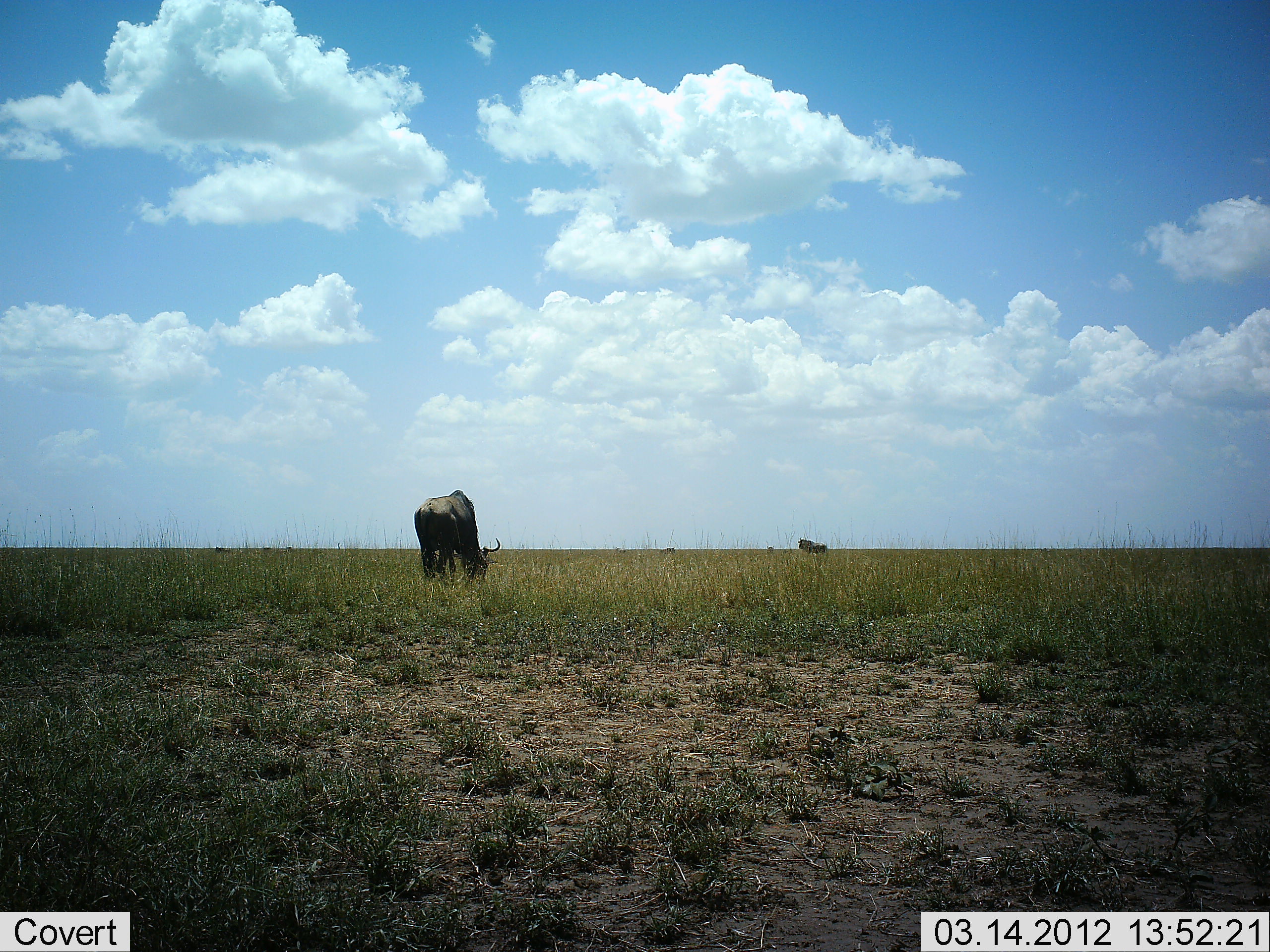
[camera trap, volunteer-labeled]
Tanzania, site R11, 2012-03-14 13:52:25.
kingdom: Animalia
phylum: Chordata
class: Mammalia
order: Artiodactyla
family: Bovidae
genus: Connochaetes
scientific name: Connochaetes taurinus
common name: blue wildebeest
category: wildebeest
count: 1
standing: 29%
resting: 0%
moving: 0%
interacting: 0%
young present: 0%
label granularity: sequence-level